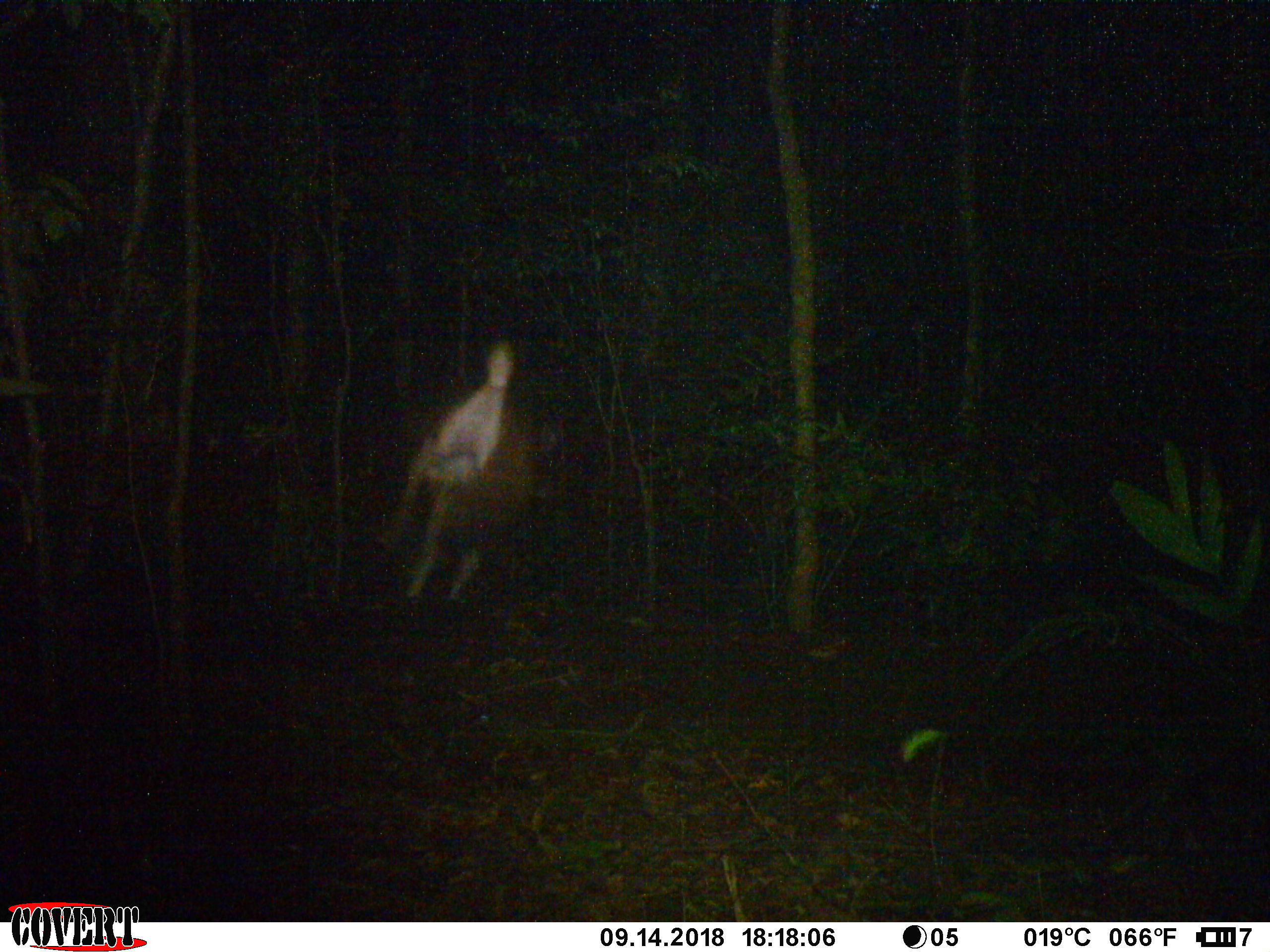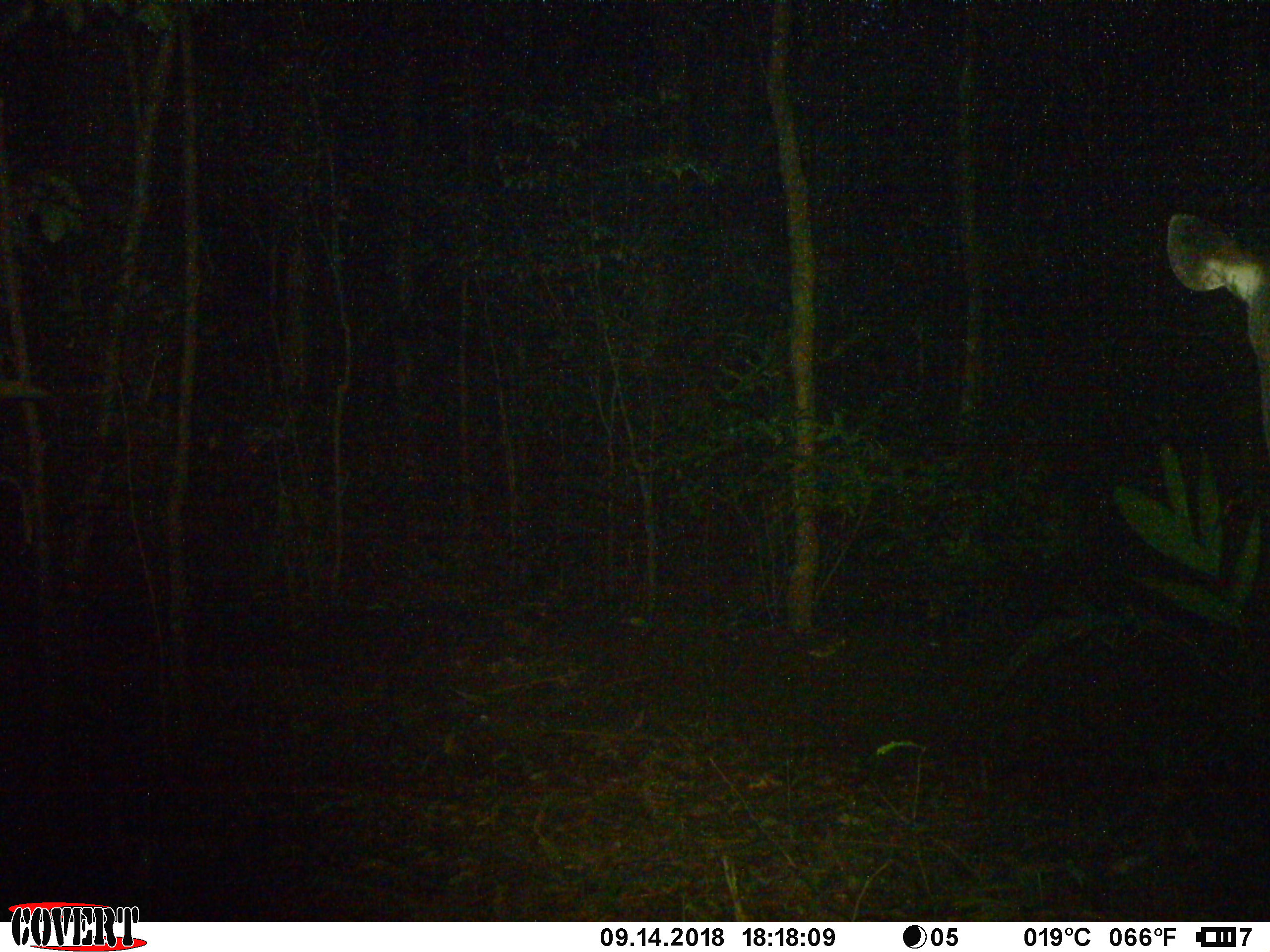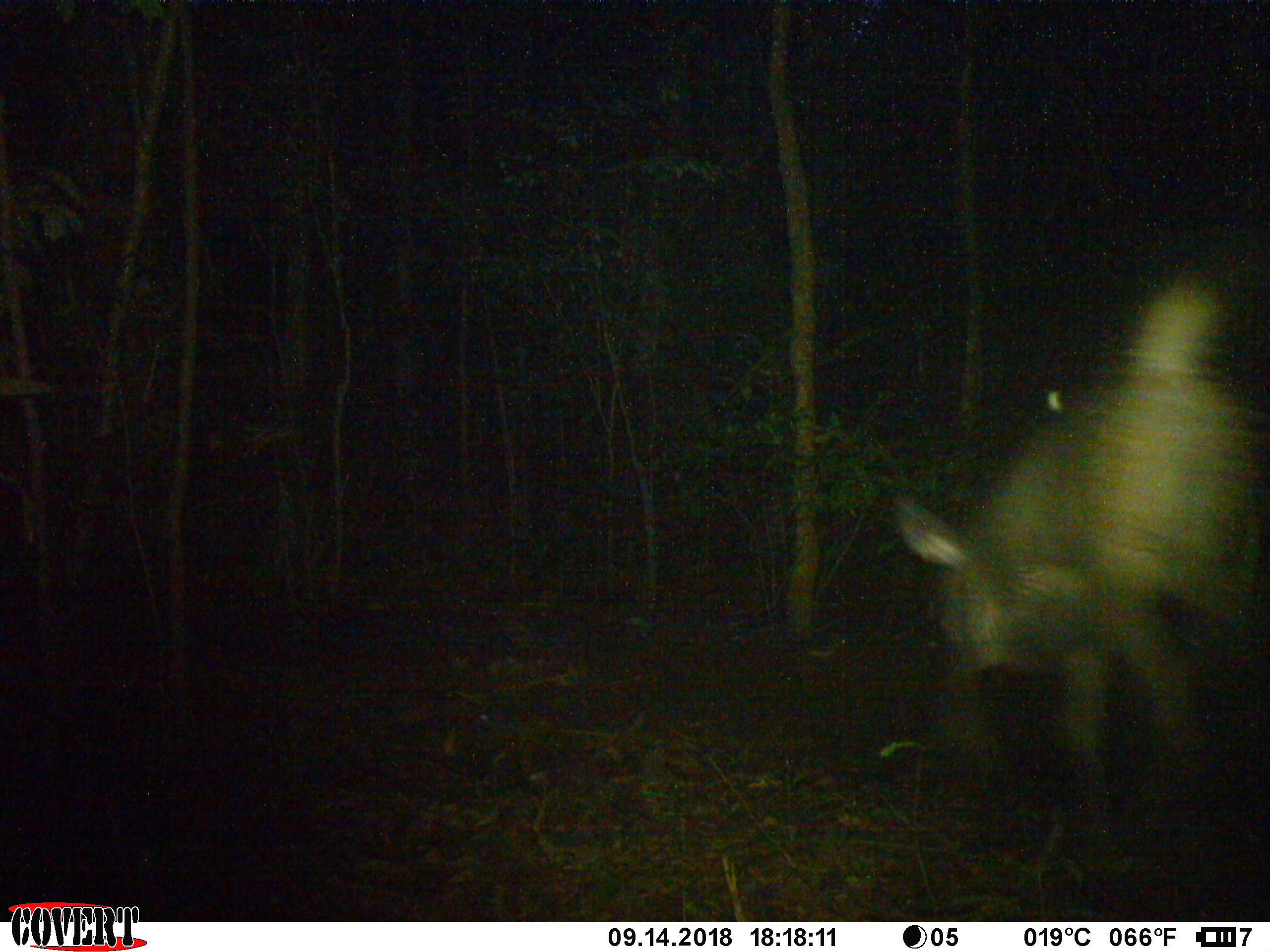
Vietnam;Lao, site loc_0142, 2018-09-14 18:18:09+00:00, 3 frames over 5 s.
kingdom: Animalia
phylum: Chordata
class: Mammalia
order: Artiodactyla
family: Cervidae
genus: Muntiacus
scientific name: Muntiacus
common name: muntjacs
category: unidentified muntjac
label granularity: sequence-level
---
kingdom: Animalia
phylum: Chordata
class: Mammalia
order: Artiodactyla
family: Cervidae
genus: Rusa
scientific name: Rusa unicolor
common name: sambar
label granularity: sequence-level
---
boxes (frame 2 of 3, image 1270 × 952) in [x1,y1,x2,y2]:
sambar: [1163,208,1270,441]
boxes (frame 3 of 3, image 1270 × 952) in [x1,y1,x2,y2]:
sambar: [888,273,1270,811]